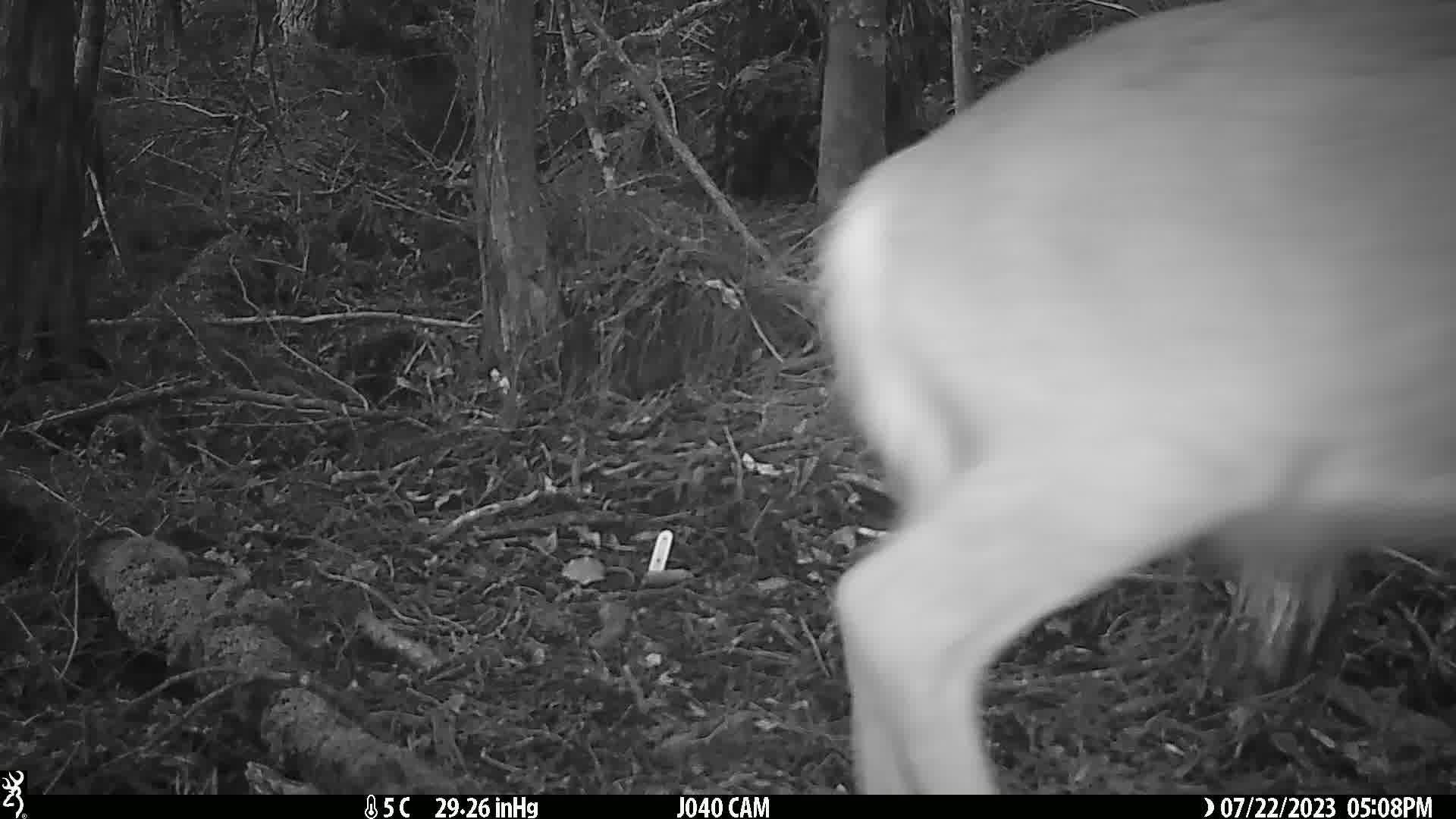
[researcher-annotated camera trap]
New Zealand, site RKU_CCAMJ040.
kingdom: Animalia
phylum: Chordata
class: Mammalia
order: Artiodactyla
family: Cervidae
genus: Odocoileus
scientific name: Odocoileus virginianus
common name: white-tailed deer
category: white tailed deer